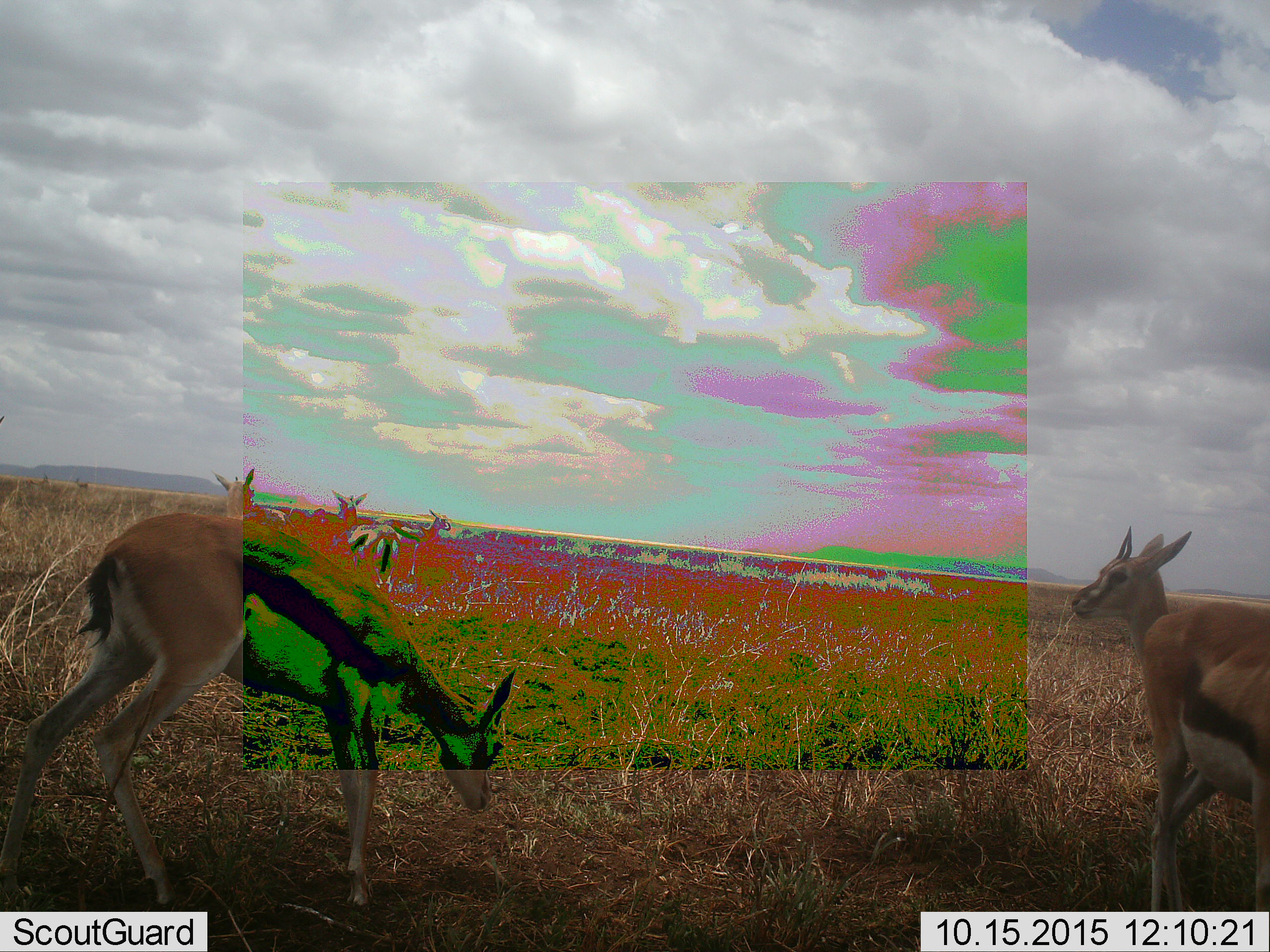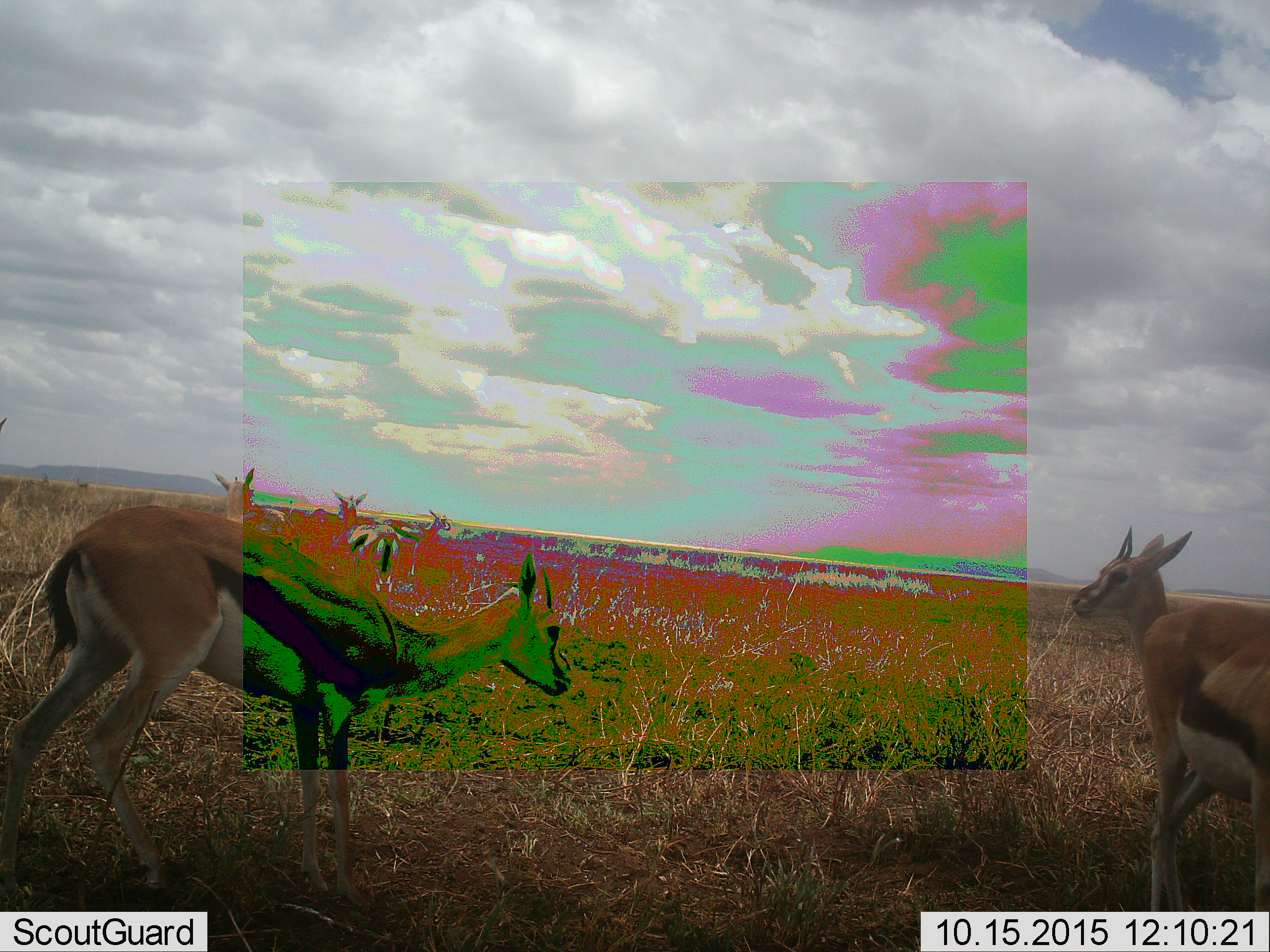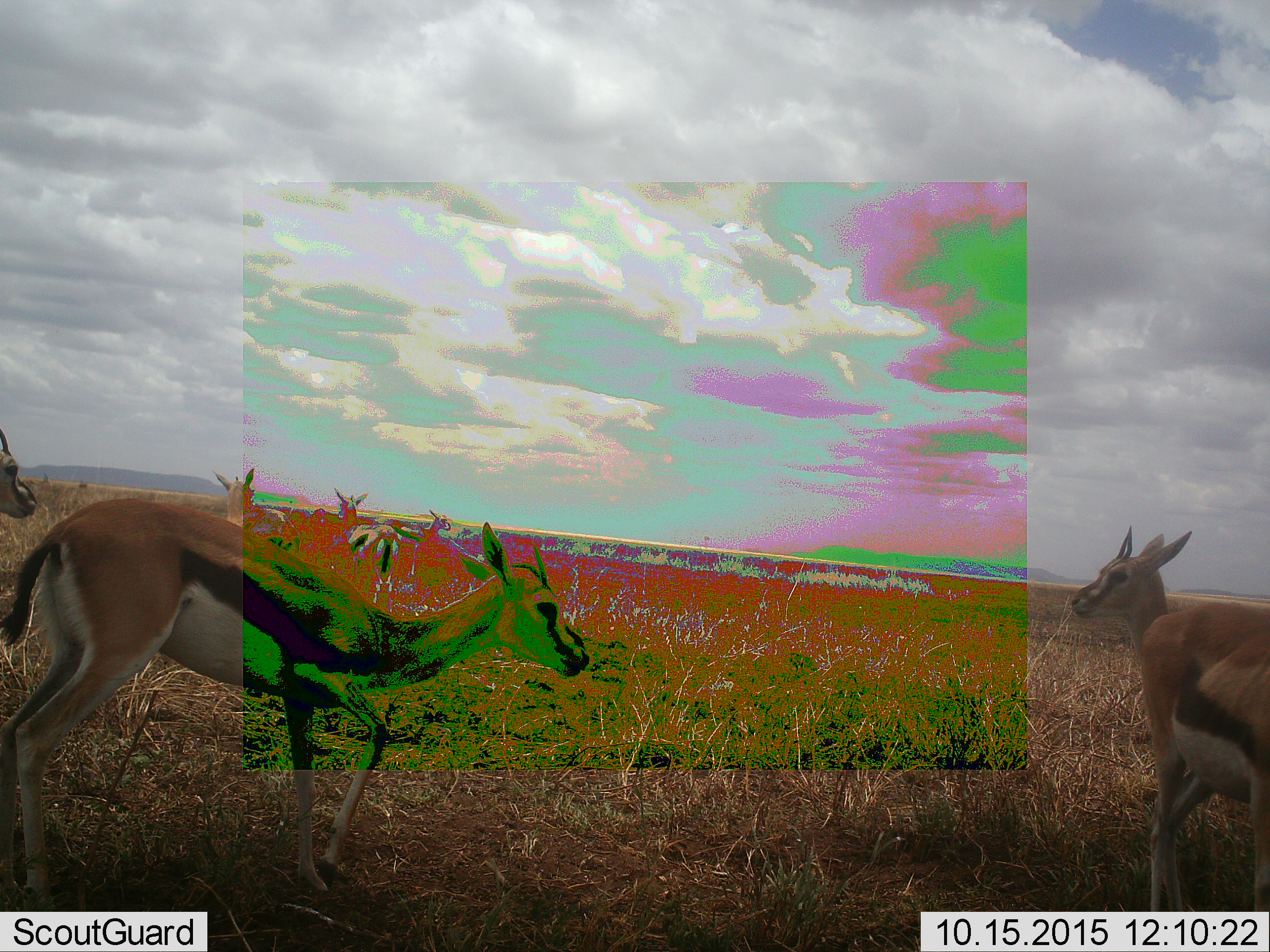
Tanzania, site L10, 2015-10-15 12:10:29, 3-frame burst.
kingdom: Animalia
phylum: Chordata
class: Mammalia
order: Artiodactyla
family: Bovidae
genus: Eudorcas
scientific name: Eudorcas thomsonii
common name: thomson's gazelle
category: gazellethomsons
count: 6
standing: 89%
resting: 0%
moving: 22%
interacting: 11%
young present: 0%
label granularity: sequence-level